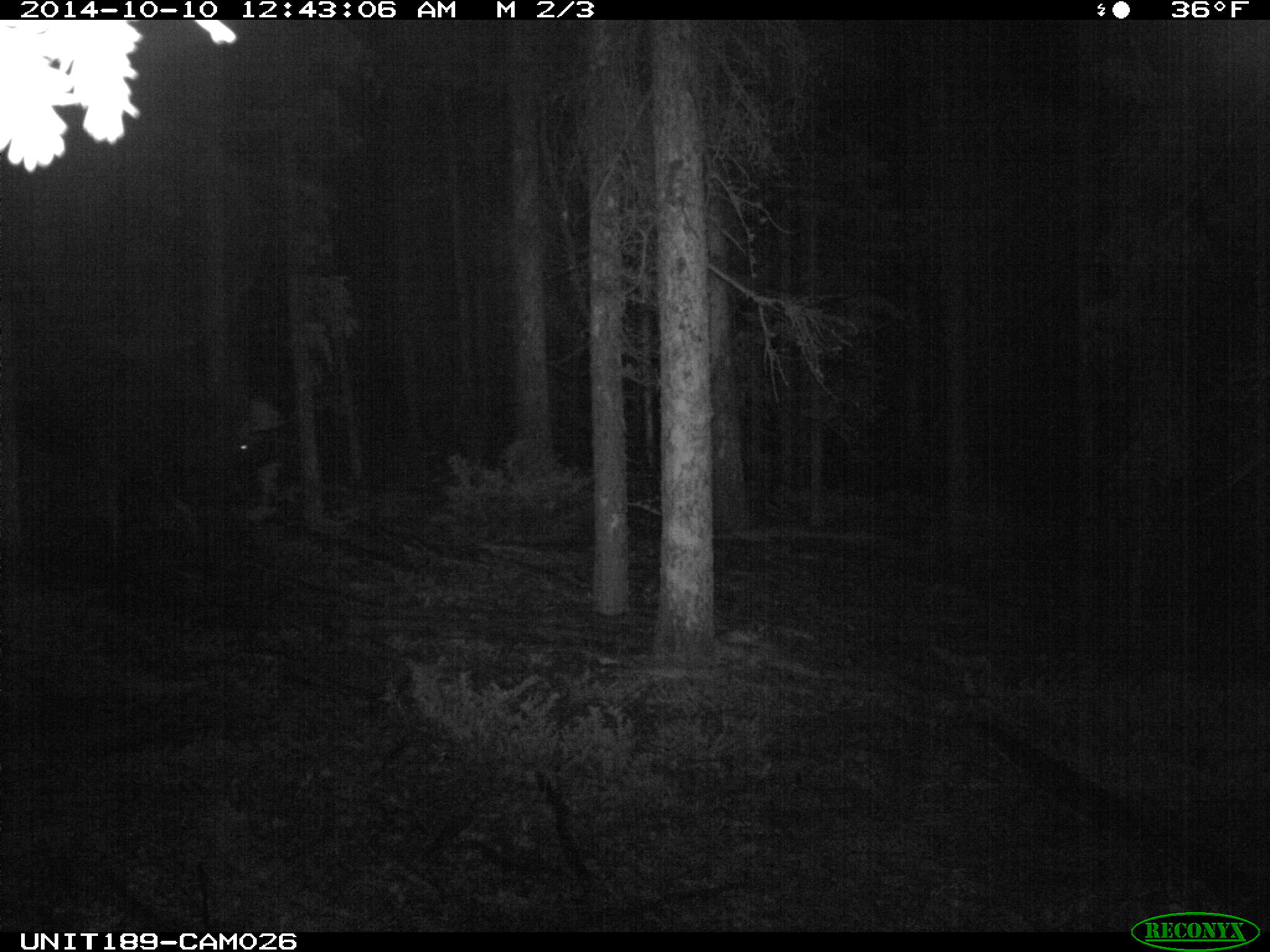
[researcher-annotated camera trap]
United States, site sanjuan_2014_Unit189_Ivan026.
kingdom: Animalia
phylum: Chordata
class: Mammalia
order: Artiodactyla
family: Cervidae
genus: Alces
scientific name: Alces alces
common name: moose